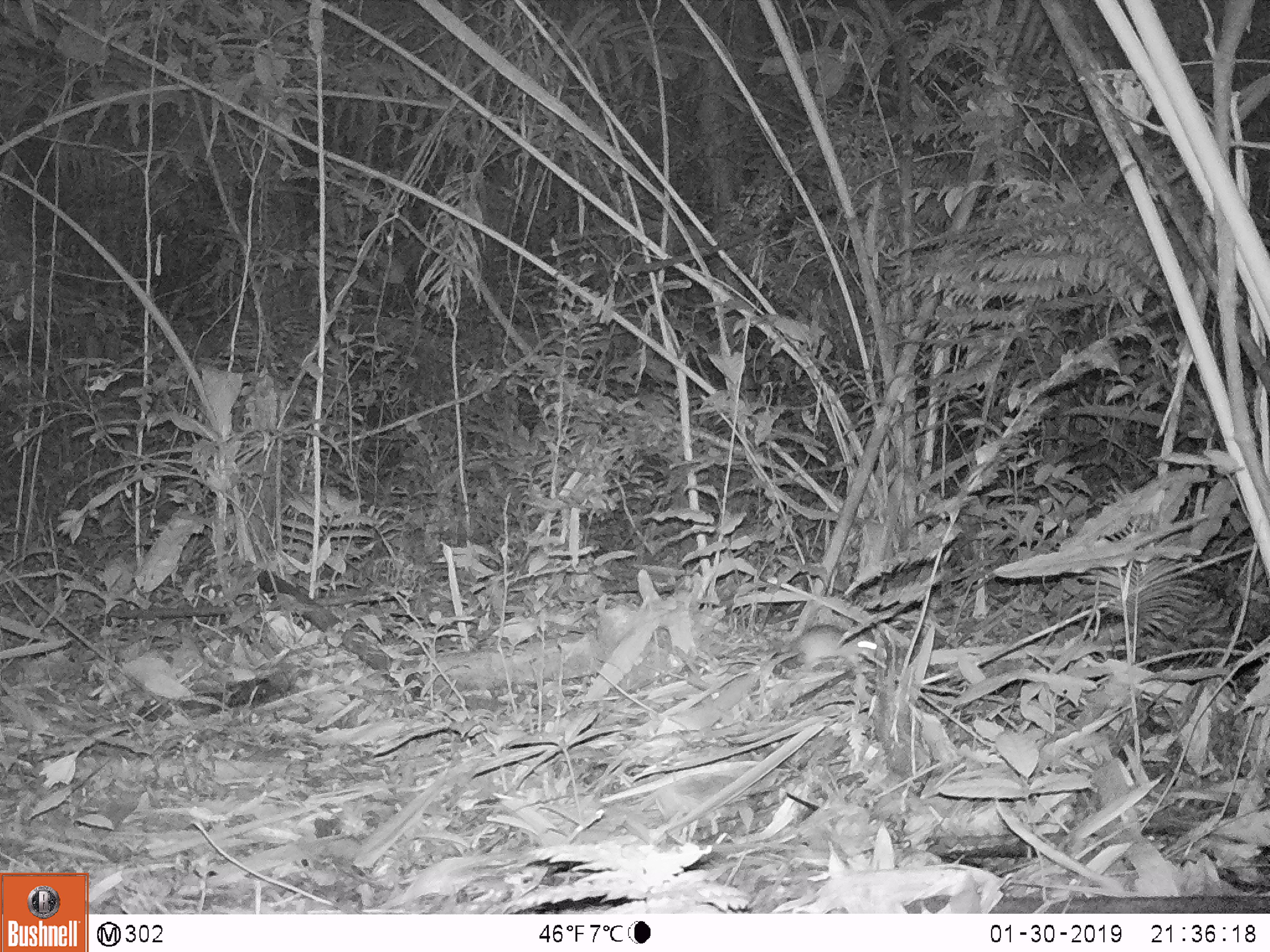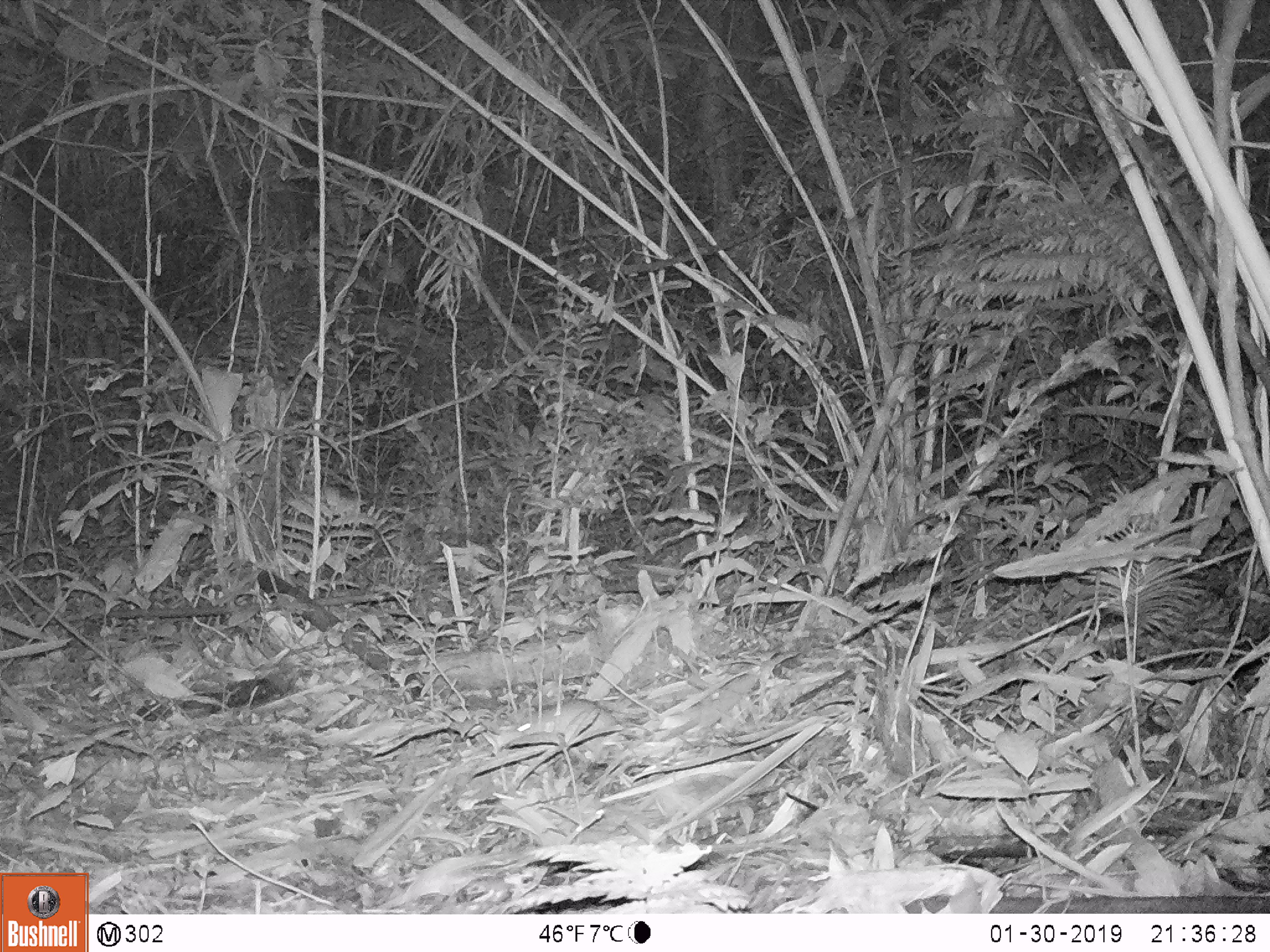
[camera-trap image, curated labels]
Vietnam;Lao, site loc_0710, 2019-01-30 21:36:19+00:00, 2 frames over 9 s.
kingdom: Animalia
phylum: Chordata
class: Mammalia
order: Rodentia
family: Muridae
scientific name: Muridae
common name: old-world mice and rats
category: unidentified murid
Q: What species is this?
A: Unidentified murid (old-world mice and rats) (Muridae).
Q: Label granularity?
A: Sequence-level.